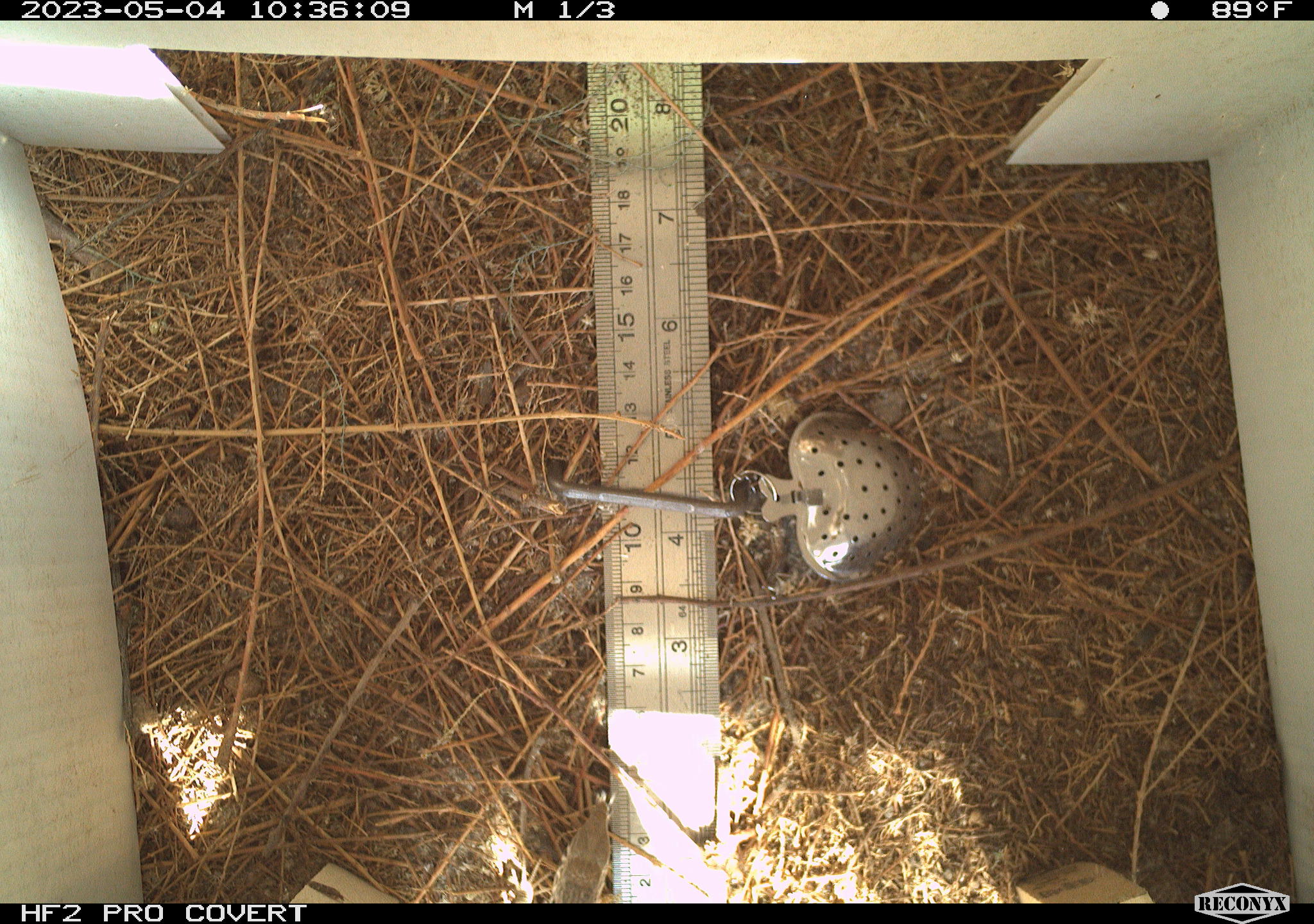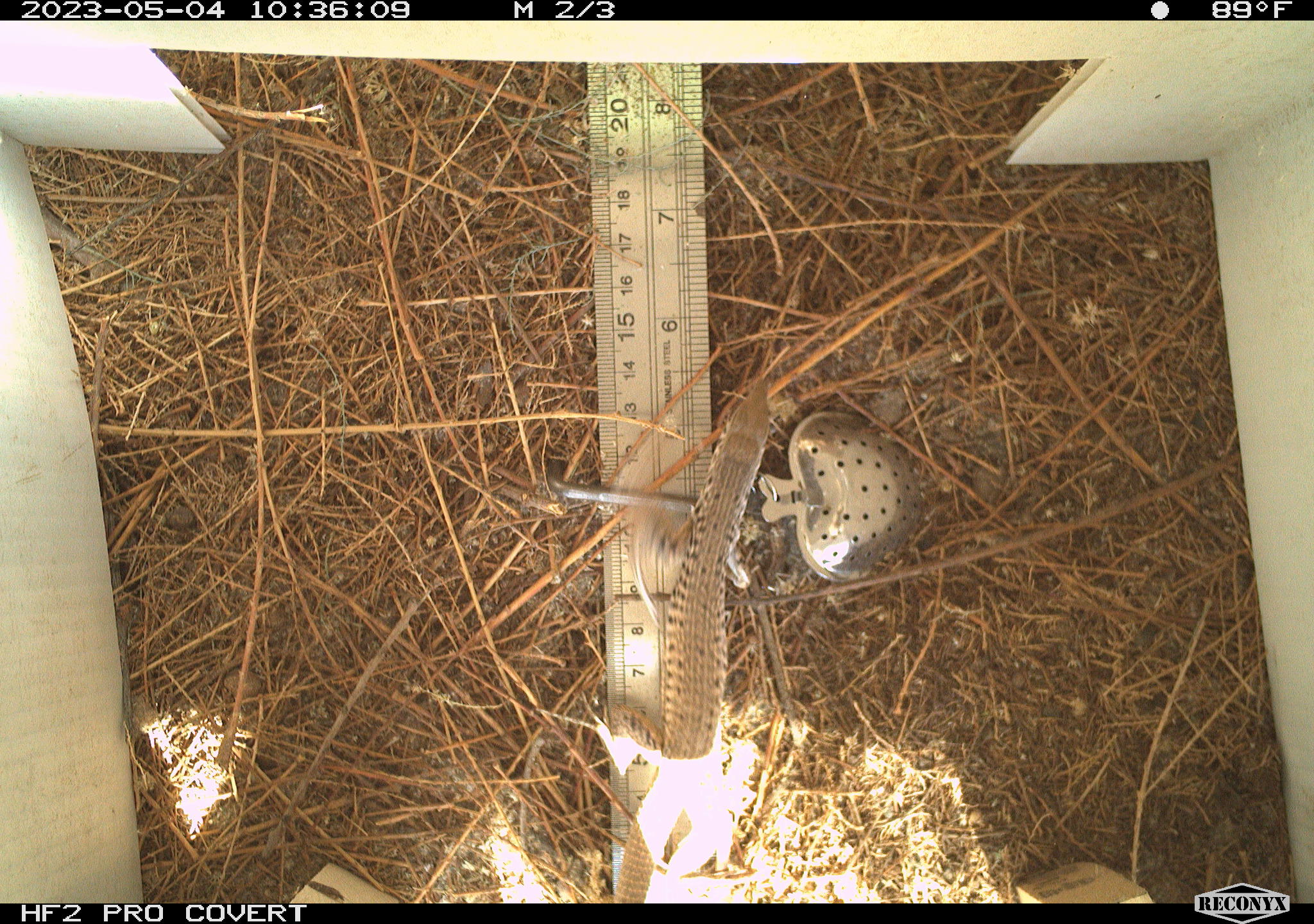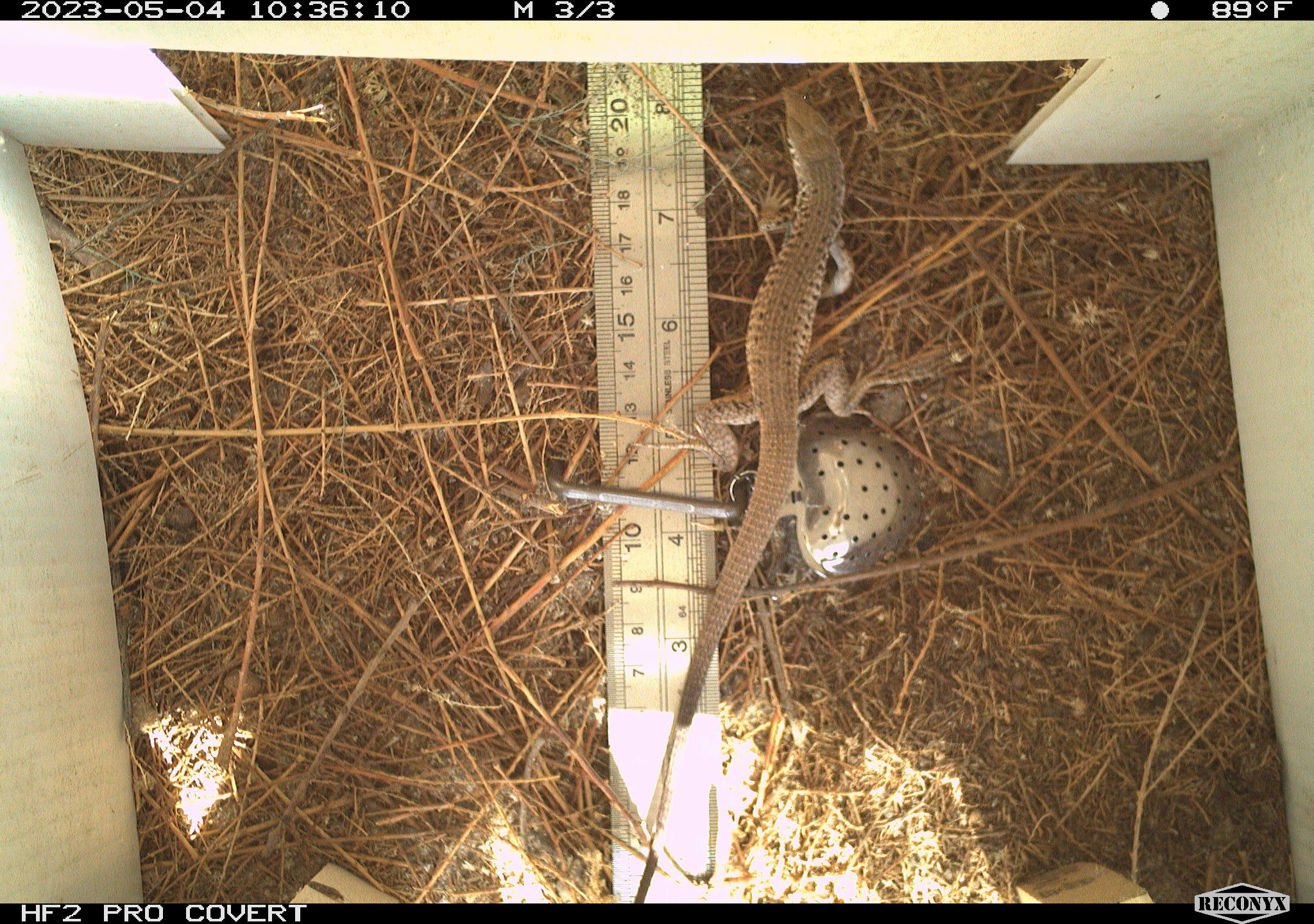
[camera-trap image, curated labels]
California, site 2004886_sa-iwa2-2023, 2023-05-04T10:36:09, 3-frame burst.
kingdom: Animalia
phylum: Chordata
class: Reptilia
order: Squamata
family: Teiidae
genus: Aspidoscelis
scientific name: Aspidoscelis tigris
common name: western whiptail